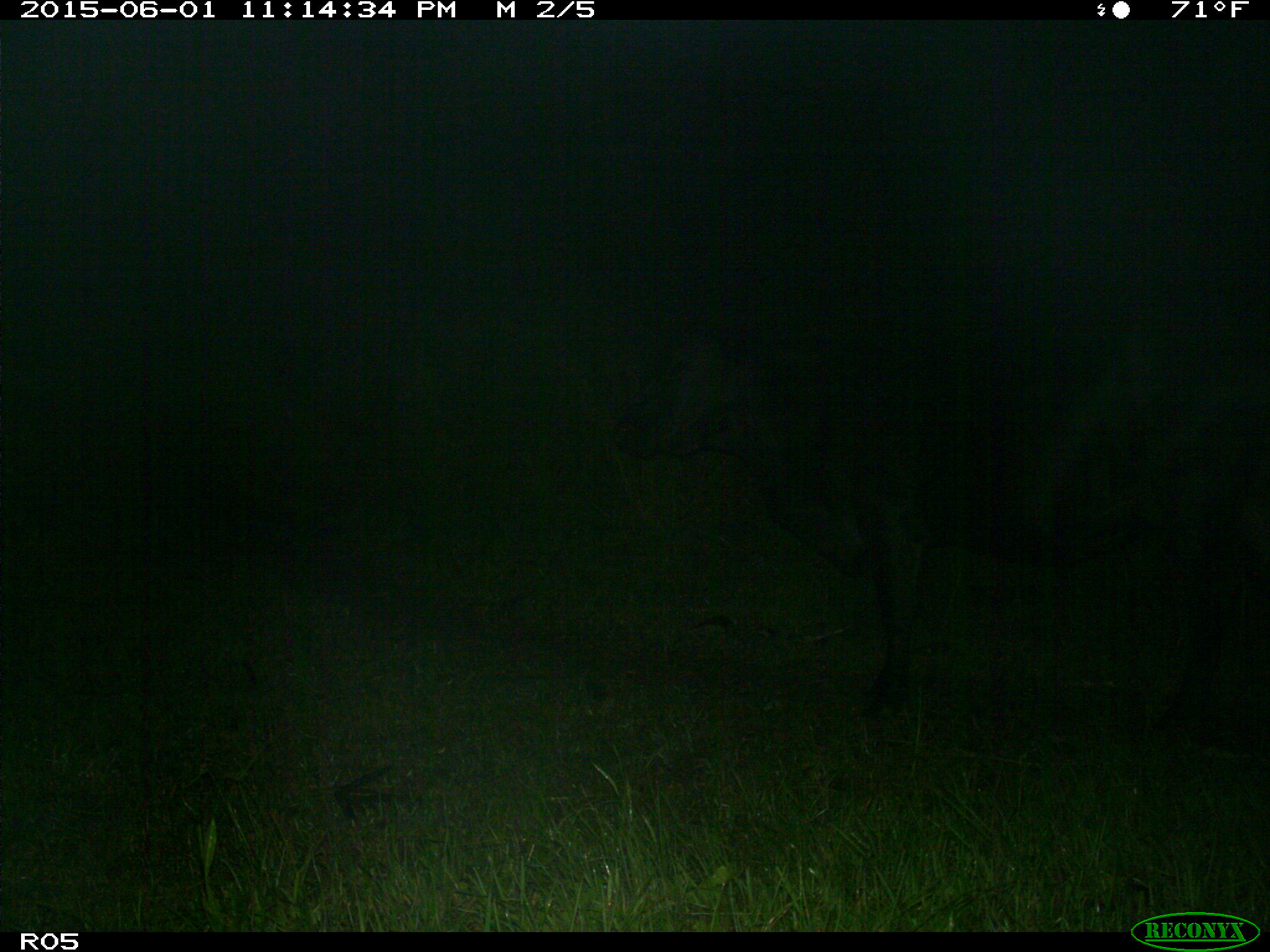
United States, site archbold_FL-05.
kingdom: Animalia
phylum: Chordata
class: Mammalia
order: Artiodactyla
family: Bovidae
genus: Bos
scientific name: Bos taurus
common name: domestic cow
Bos taurus (domestic cow).